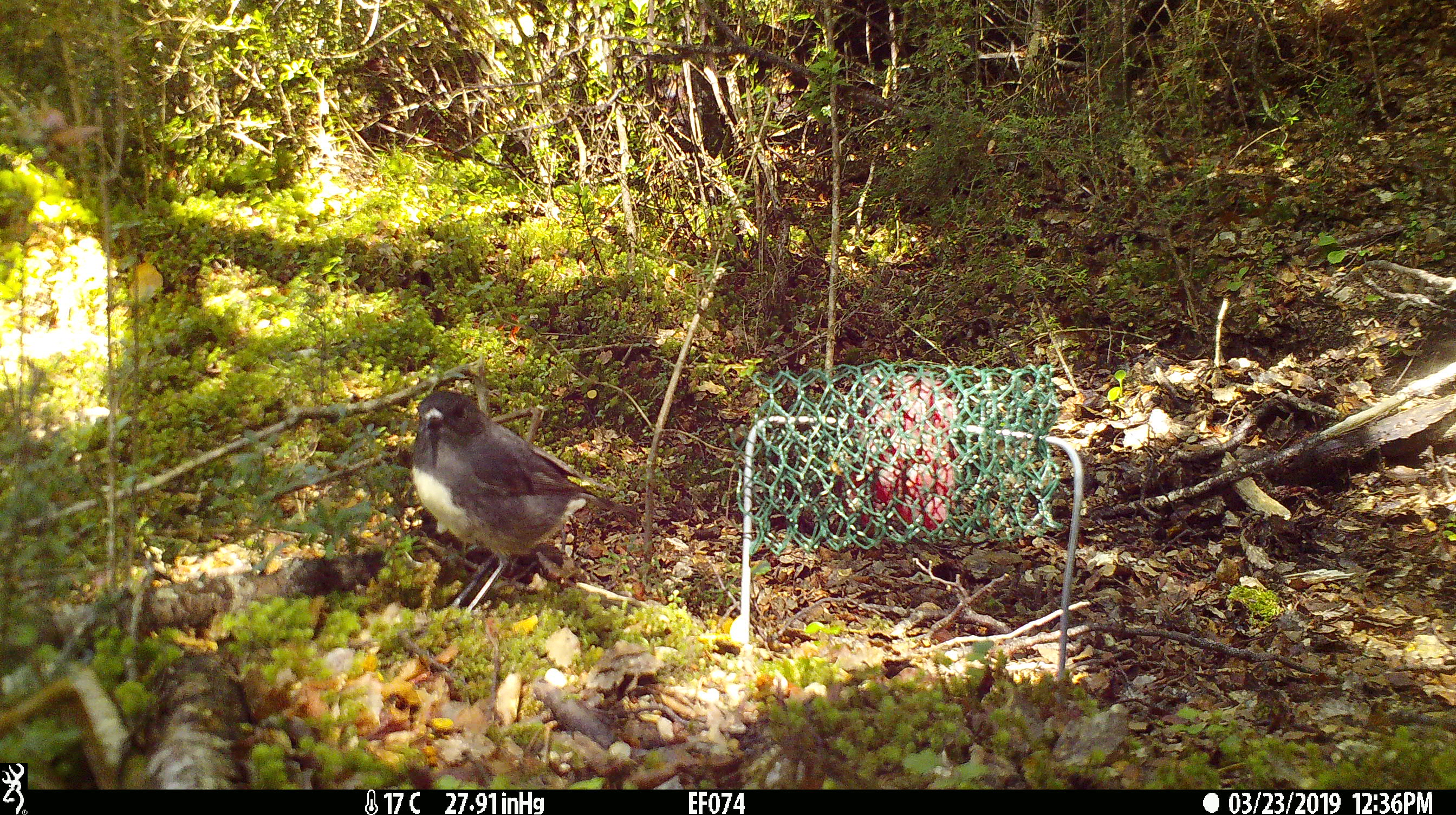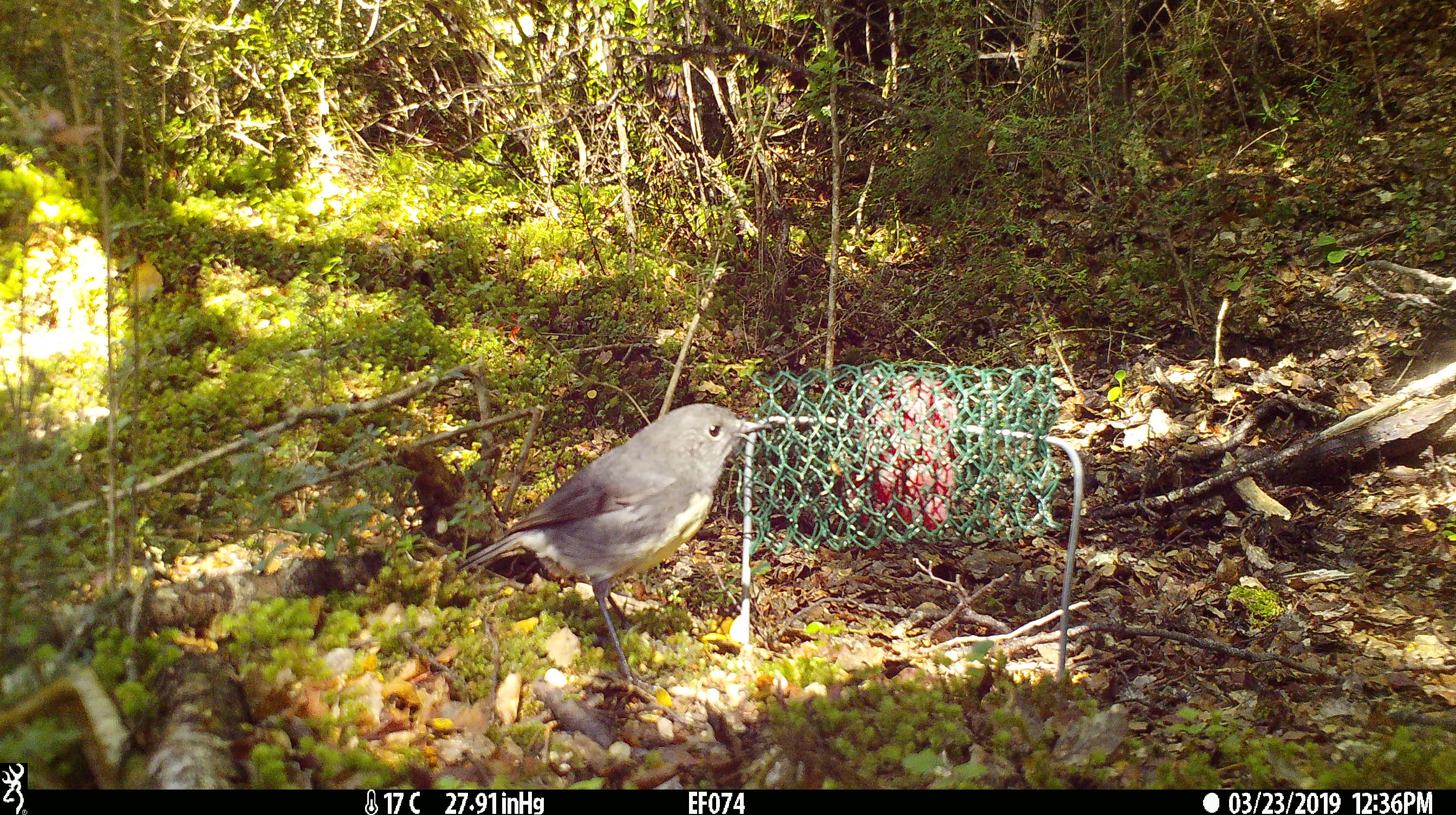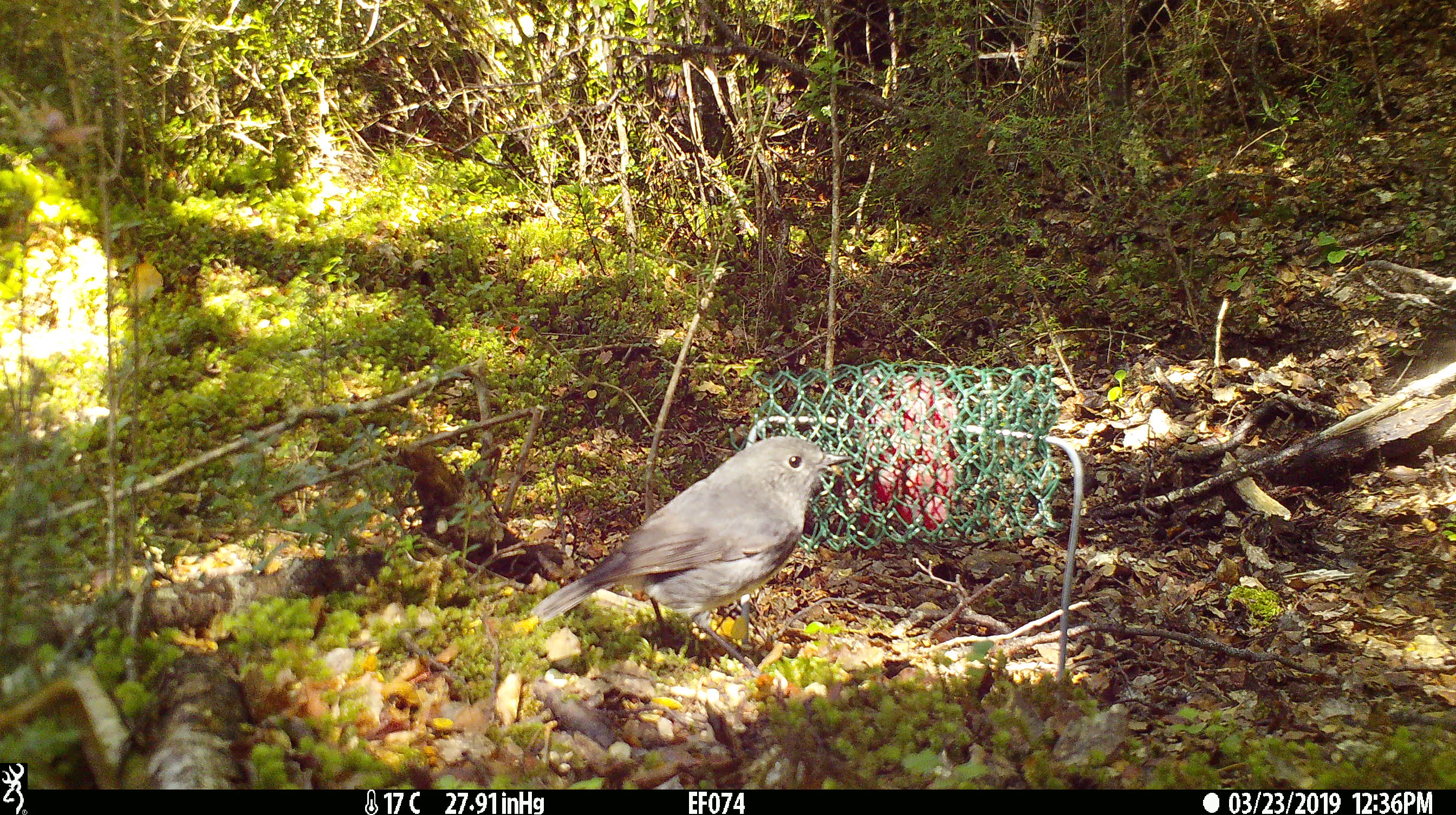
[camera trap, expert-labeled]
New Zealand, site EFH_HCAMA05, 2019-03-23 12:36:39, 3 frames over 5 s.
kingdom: Animalia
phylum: Chordata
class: Aves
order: Passeriformes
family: Petroicidae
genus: Petroica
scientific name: Petroica australis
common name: new zealand robin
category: robin